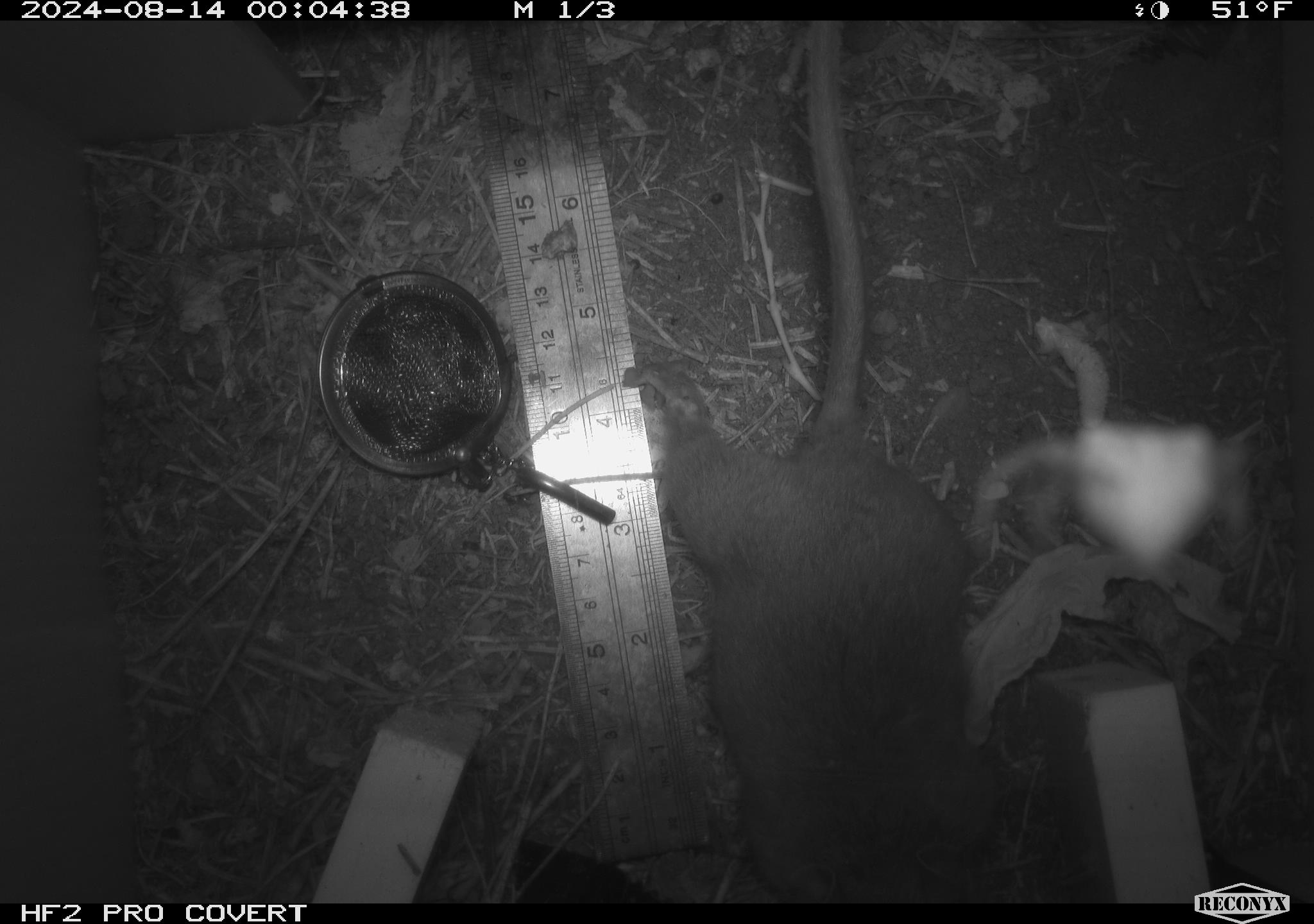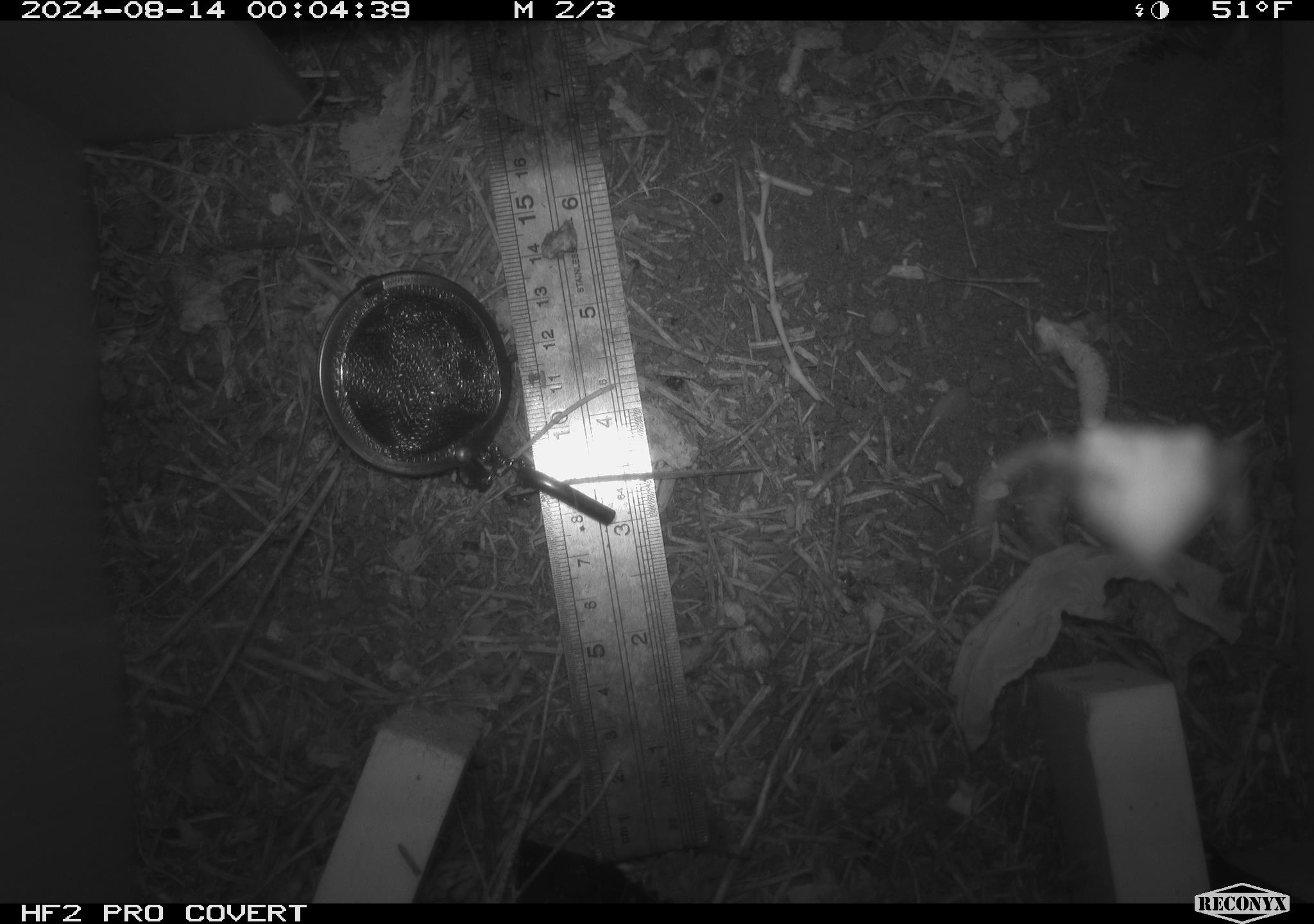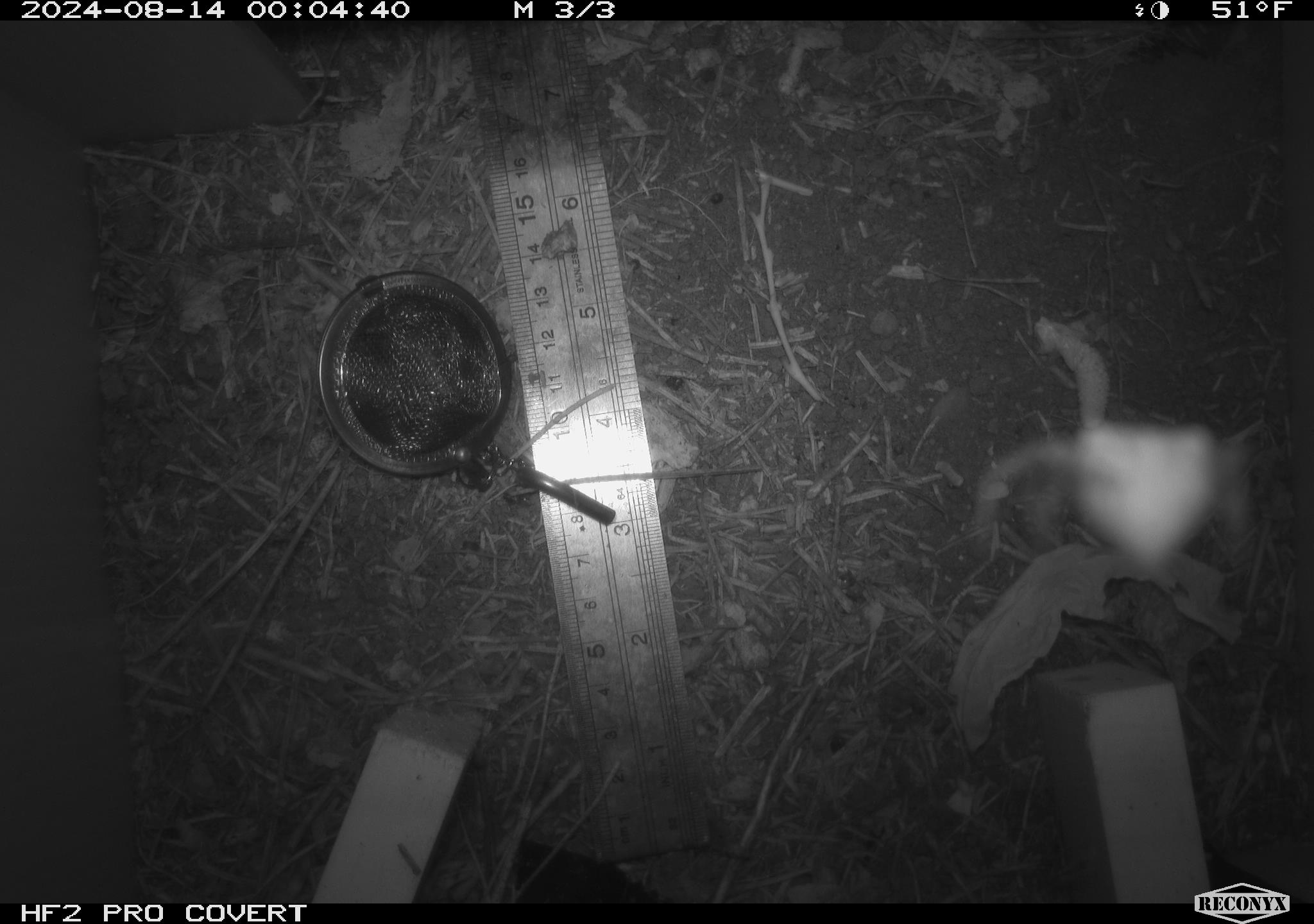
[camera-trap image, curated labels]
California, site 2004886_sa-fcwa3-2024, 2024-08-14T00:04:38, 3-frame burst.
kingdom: Animalia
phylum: Chordata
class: Mammalia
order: Rodentia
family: Cricetidae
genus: Neotoma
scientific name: Neotoma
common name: pack rat or woodrat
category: neotoma species